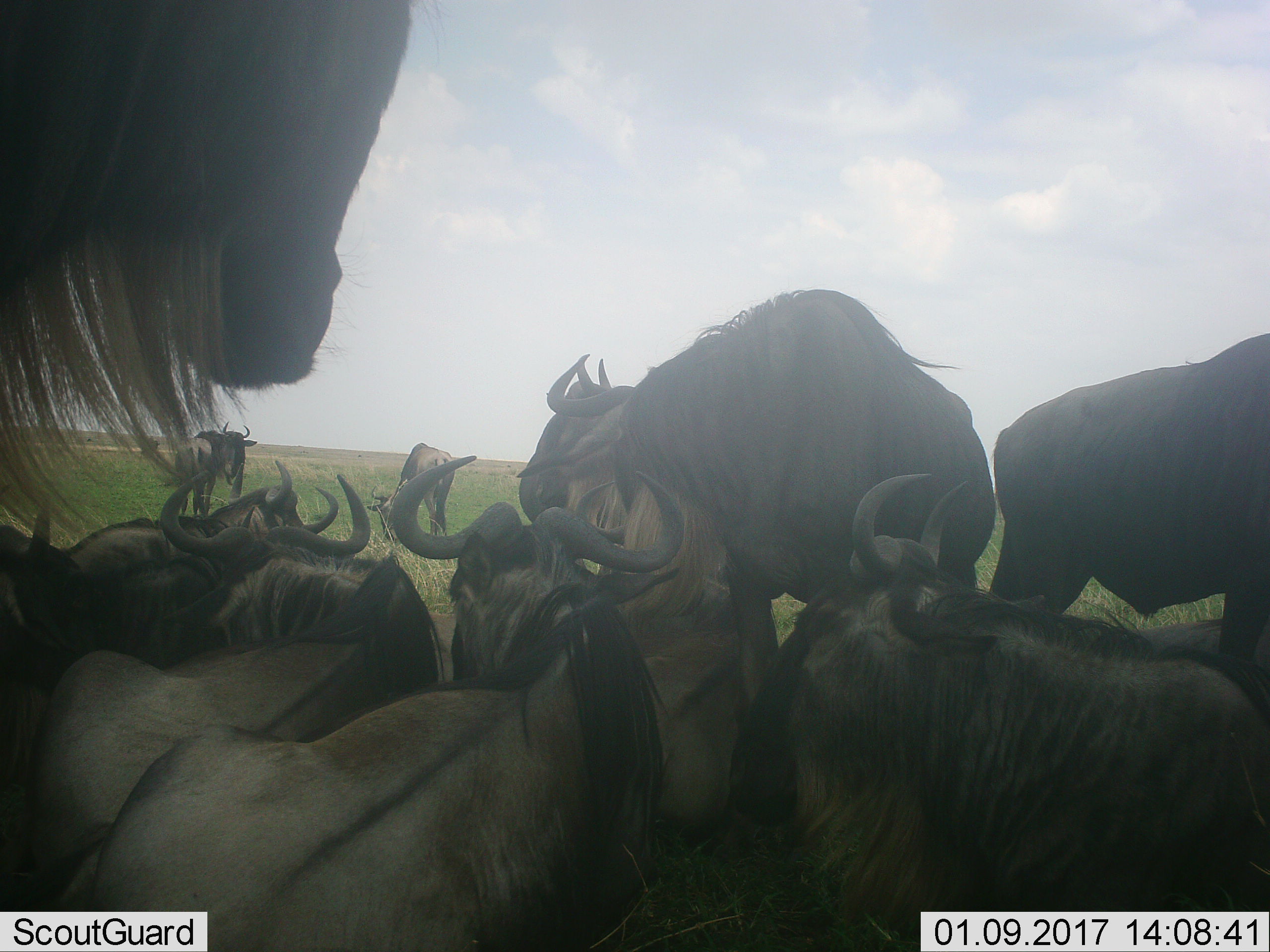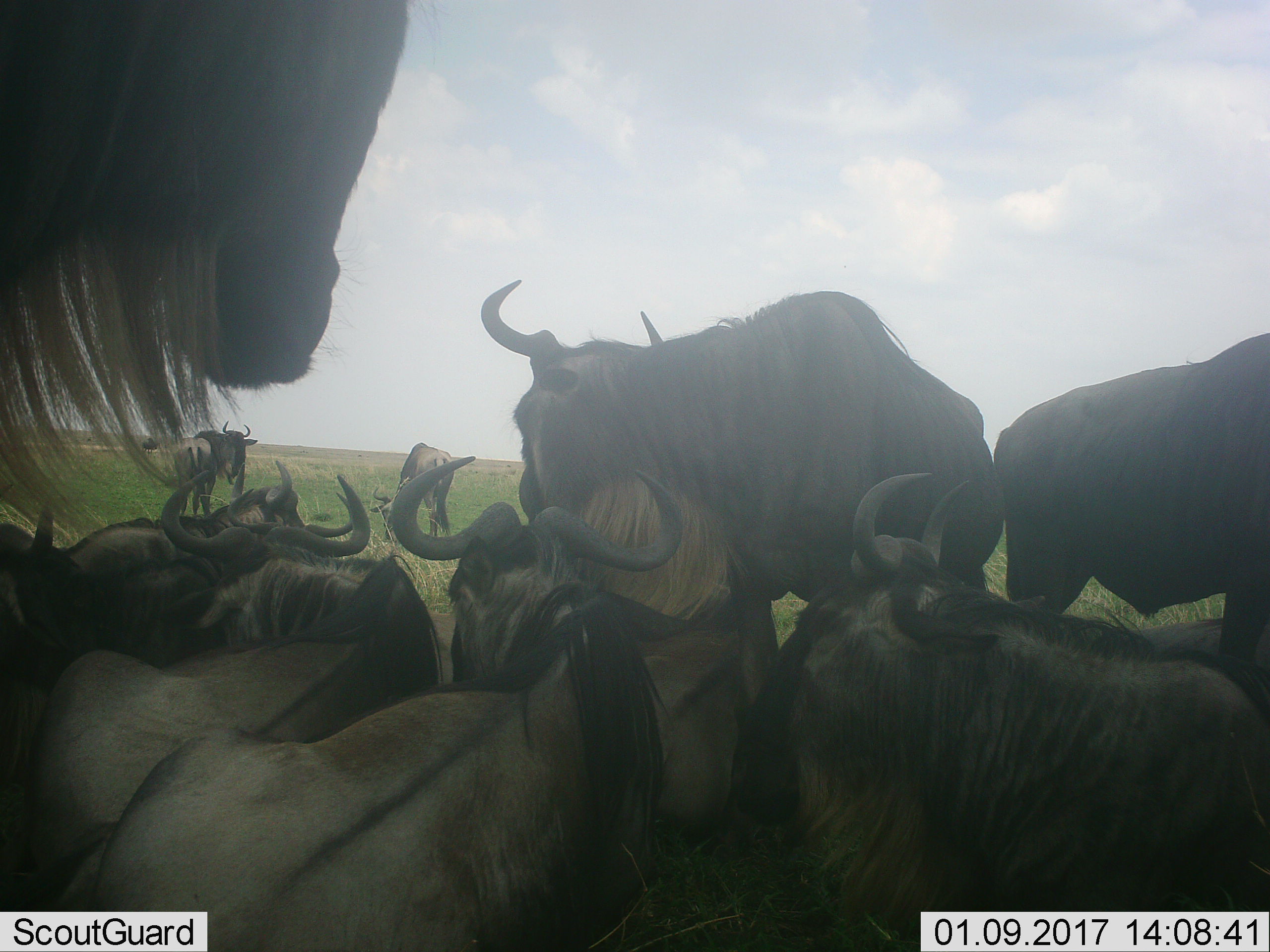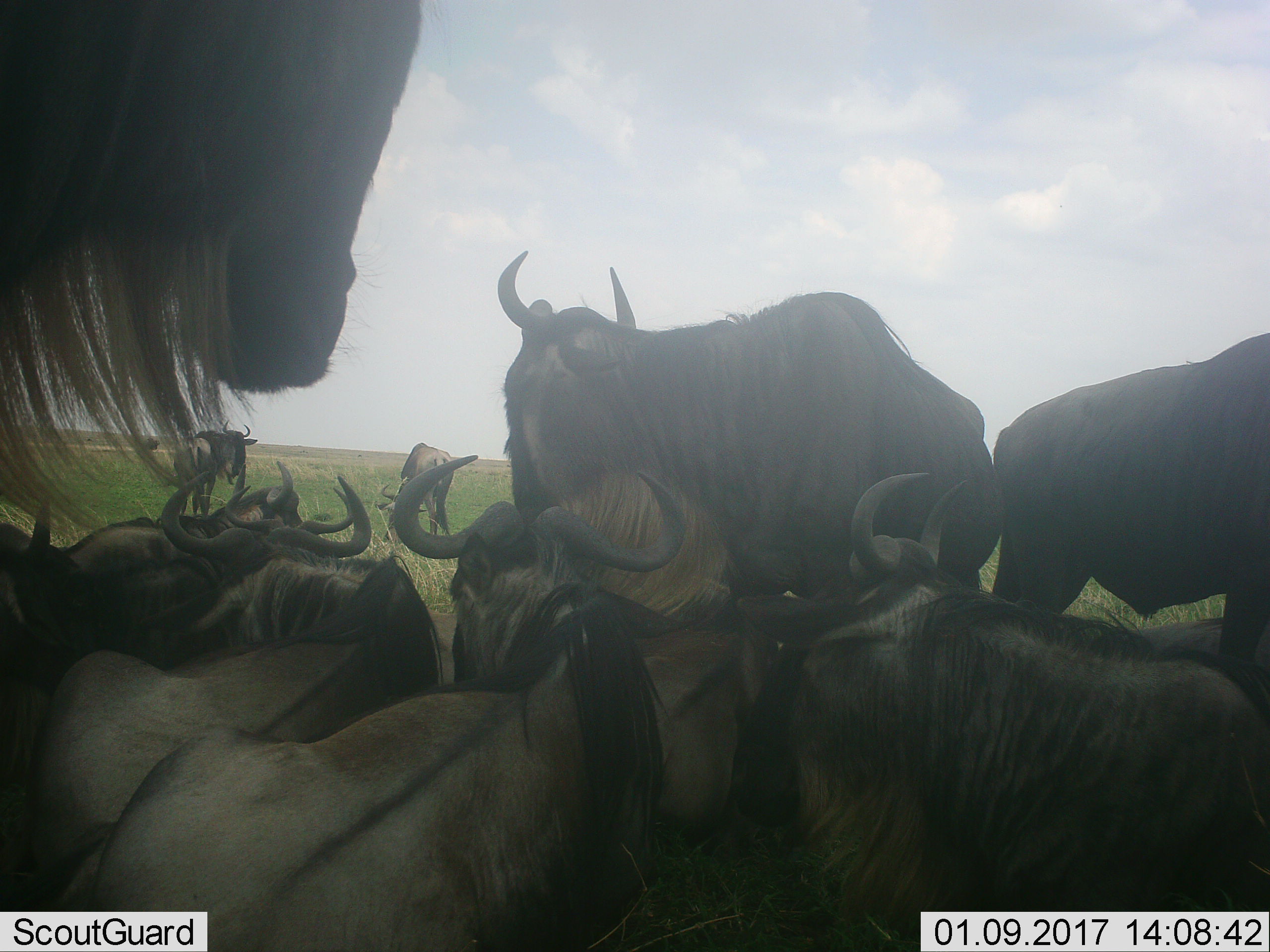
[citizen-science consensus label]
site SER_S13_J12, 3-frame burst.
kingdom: Animalia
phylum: Chordata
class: Mammalia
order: Artiodactyla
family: Bovidae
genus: Connochaetes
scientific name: Connochaetes taurinus taurinus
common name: blue wildebeest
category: wildebeestblue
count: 11-50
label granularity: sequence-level